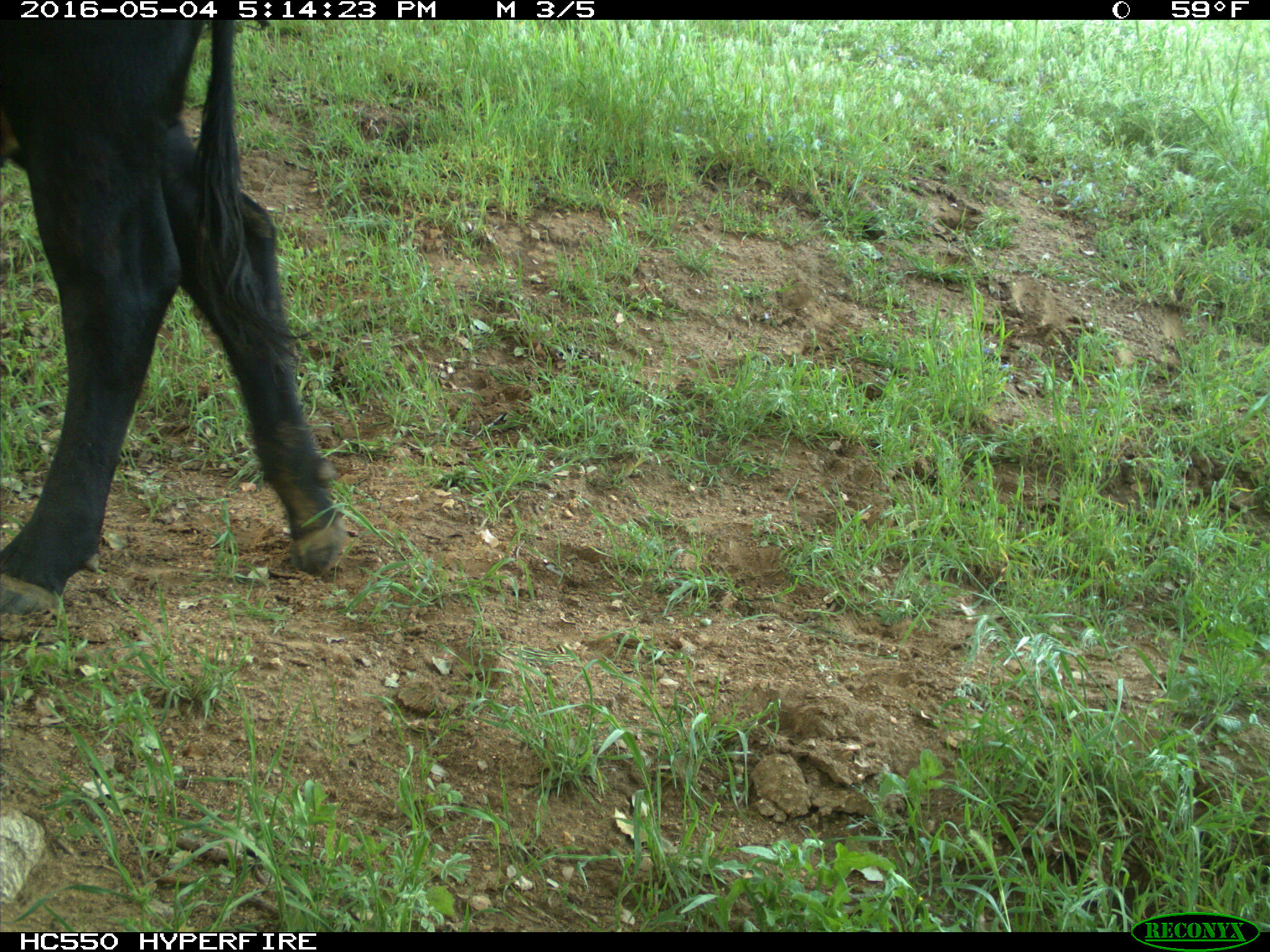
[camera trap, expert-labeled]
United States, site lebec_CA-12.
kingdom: Animalia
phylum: Chordata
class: Mammalia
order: Artiodactyla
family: Bovidae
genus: Bos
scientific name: Bos taurus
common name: domestic cow